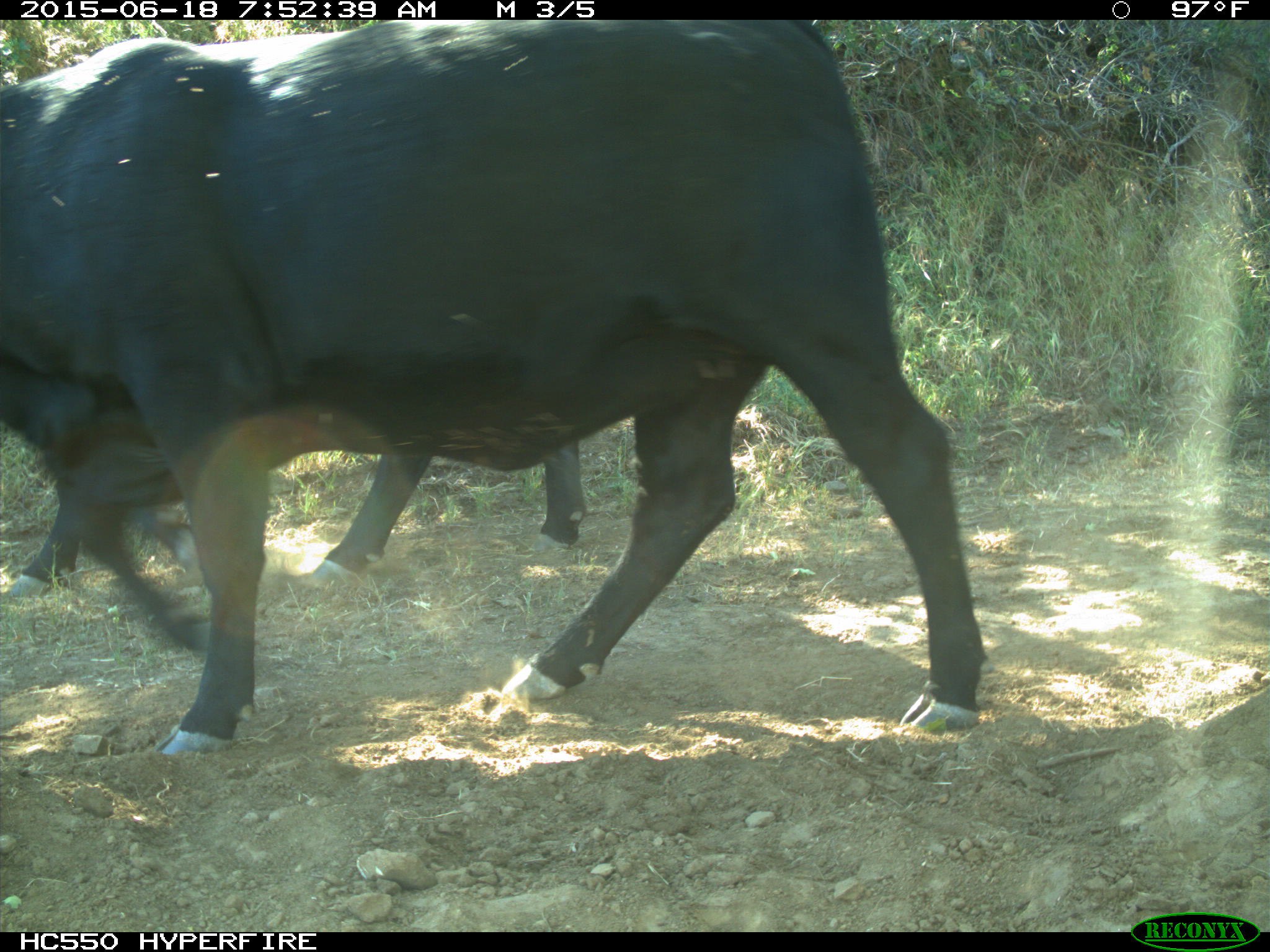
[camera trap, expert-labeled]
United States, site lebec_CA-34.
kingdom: Animalia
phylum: Chordata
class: Mammalia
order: Artiodactyla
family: Bovidae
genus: Bos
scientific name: Bos taurus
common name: domestic cow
Bos taurus (domestic cow).